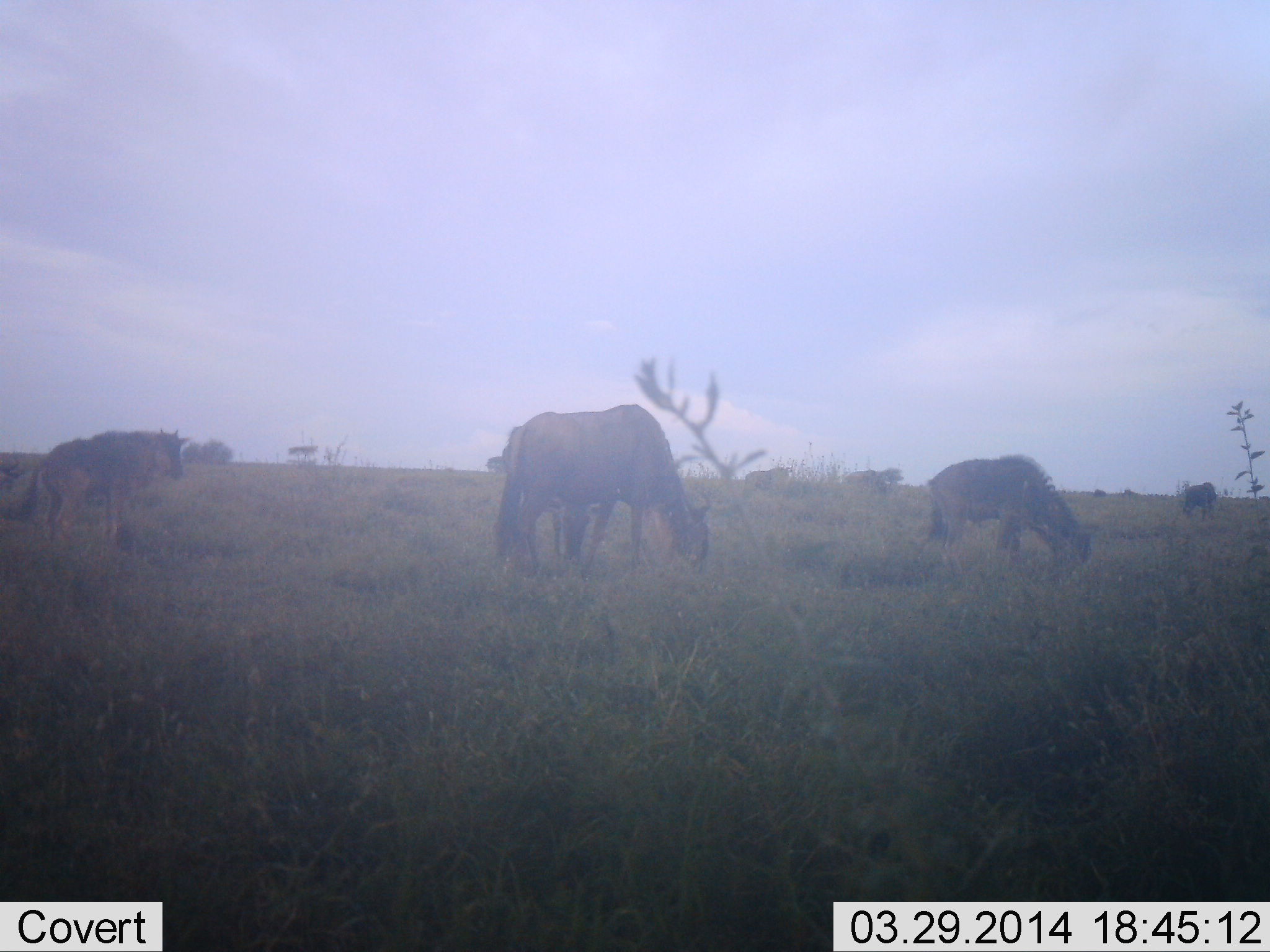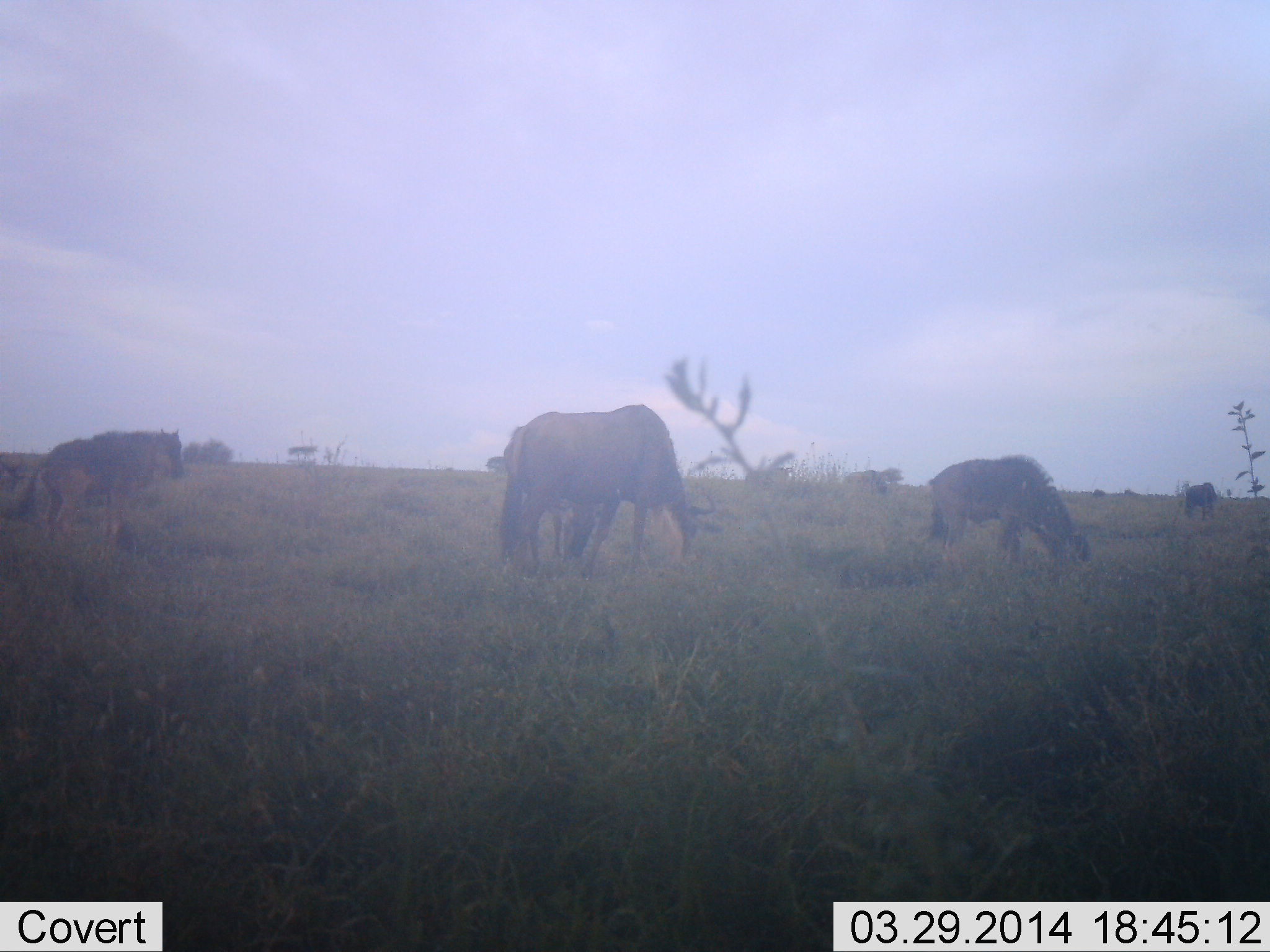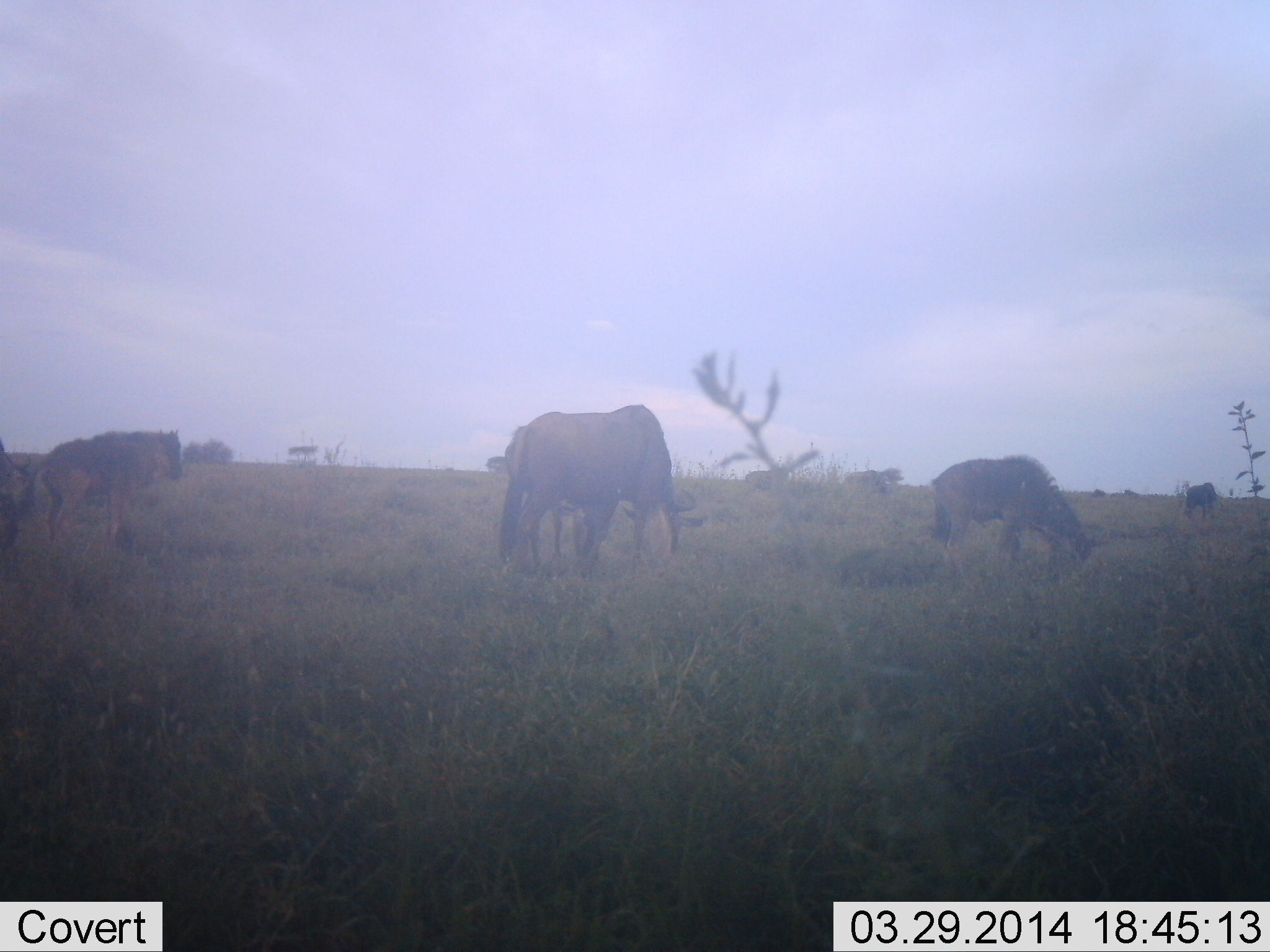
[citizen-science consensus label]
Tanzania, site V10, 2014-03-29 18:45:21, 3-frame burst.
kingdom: Animalia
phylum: Chordata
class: Mammalia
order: Artiodactyla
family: Bovidae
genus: Connochaetes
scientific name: Connochaetes taurinus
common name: blue wildebeest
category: wildebeest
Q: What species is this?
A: Wildebeest (blue wildebeest) (Connochaetes taurinus).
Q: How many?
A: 6.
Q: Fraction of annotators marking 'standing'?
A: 50%.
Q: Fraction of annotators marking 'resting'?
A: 0%.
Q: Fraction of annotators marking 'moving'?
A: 40%.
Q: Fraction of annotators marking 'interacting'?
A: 0%.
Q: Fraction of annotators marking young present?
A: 30%.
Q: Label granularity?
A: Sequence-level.